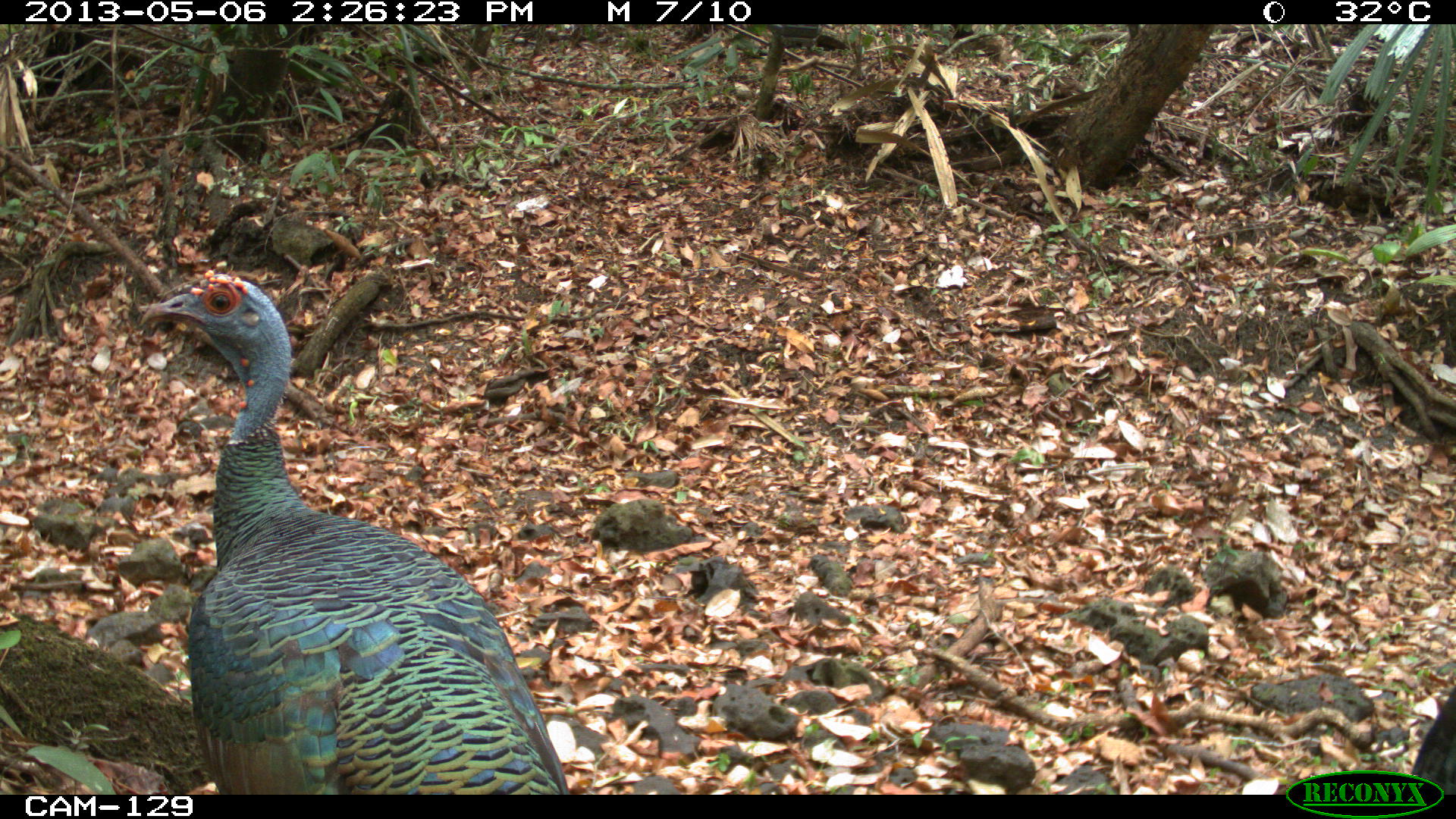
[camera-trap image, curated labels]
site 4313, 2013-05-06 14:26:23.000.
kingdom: Animalia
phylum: Chordata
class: Aves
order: Galliformes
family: Phasianidae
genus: Meleagris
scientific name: Meleagris ocellata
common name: ocellated turkey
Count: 4.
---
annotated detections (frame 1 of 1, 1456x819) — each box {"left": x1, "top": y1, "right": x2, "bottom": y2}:
meleagris ocellata: {"left": 140, "top": 270, "right": 570, "bottom": 795}